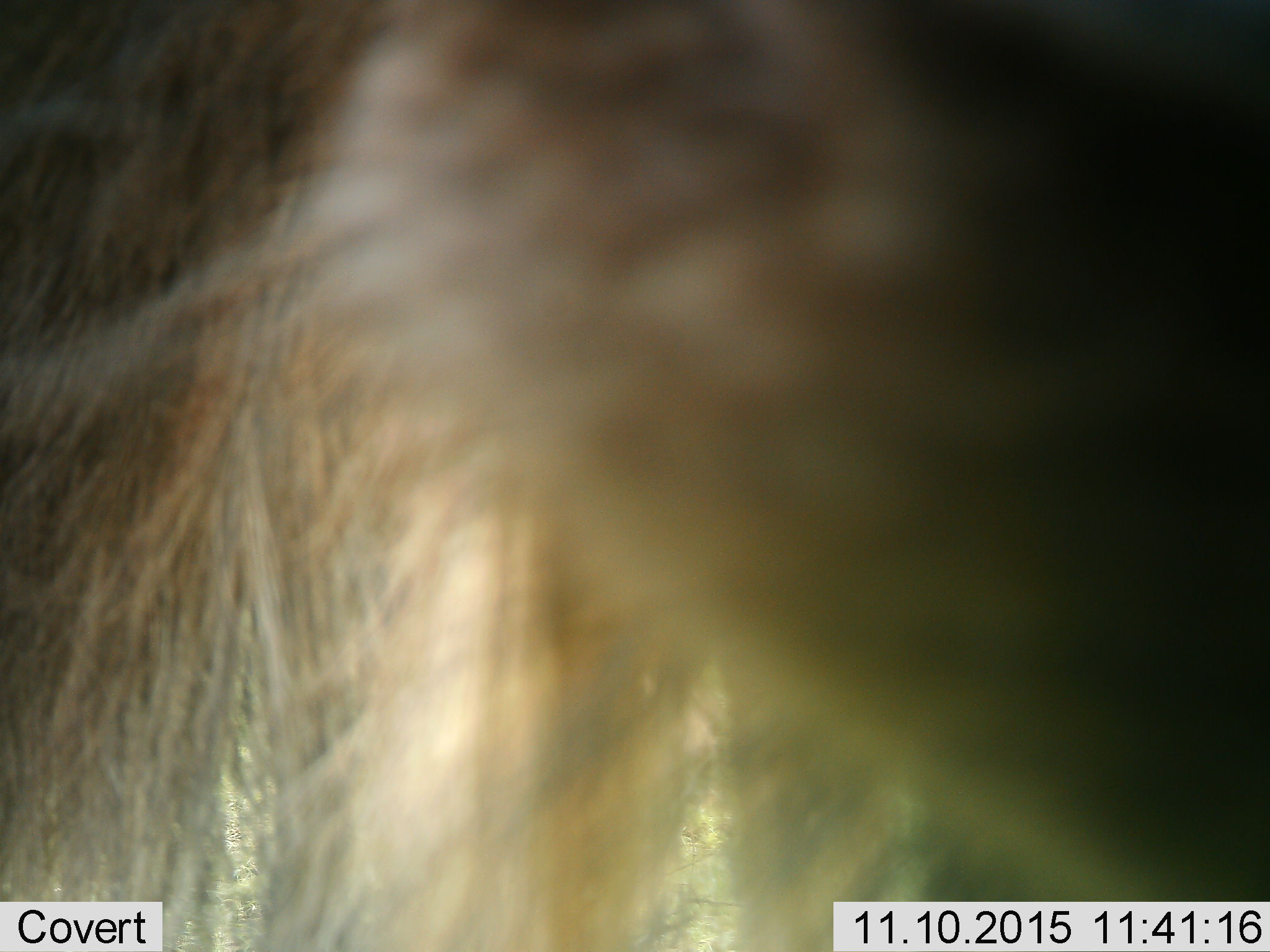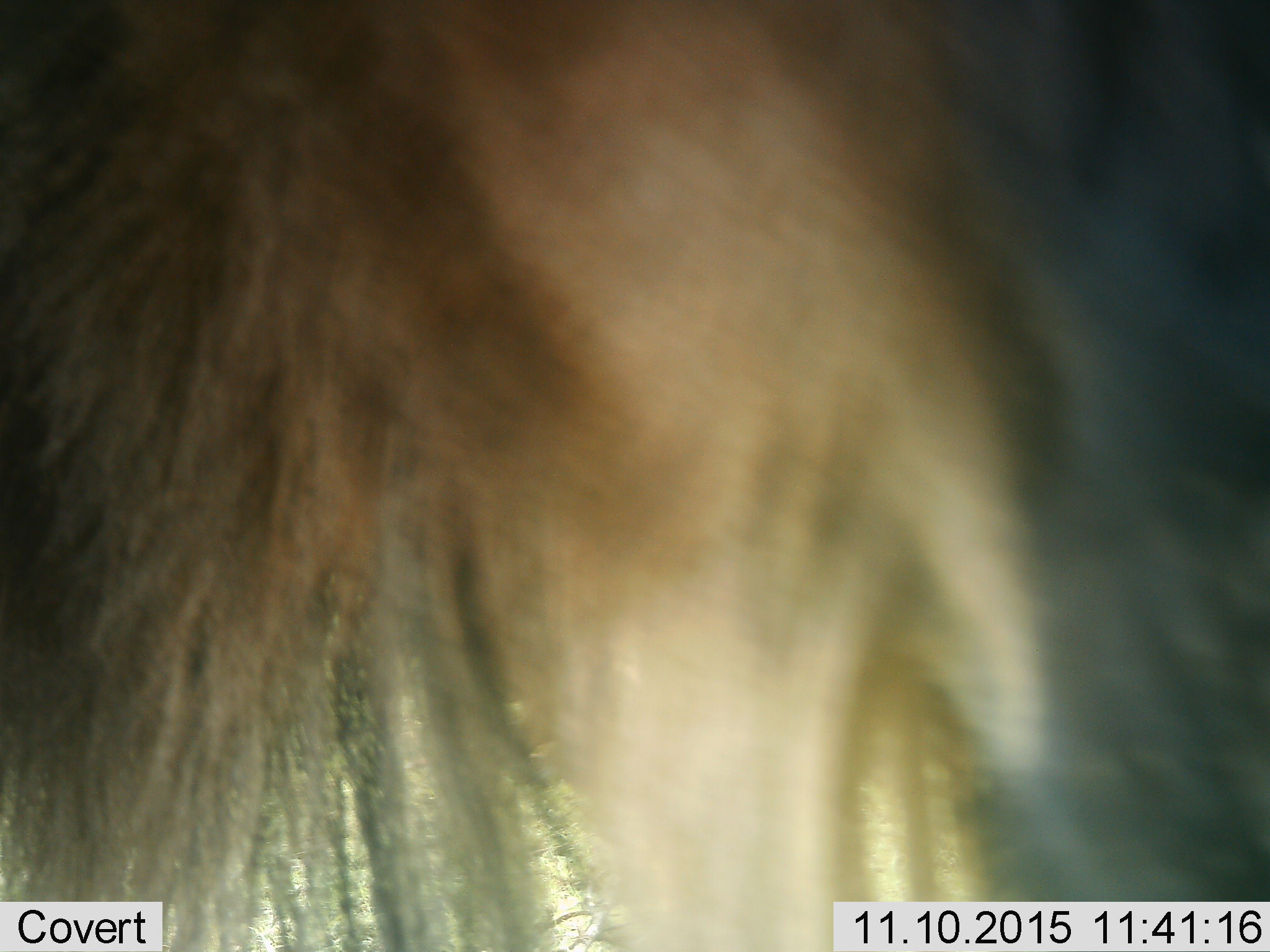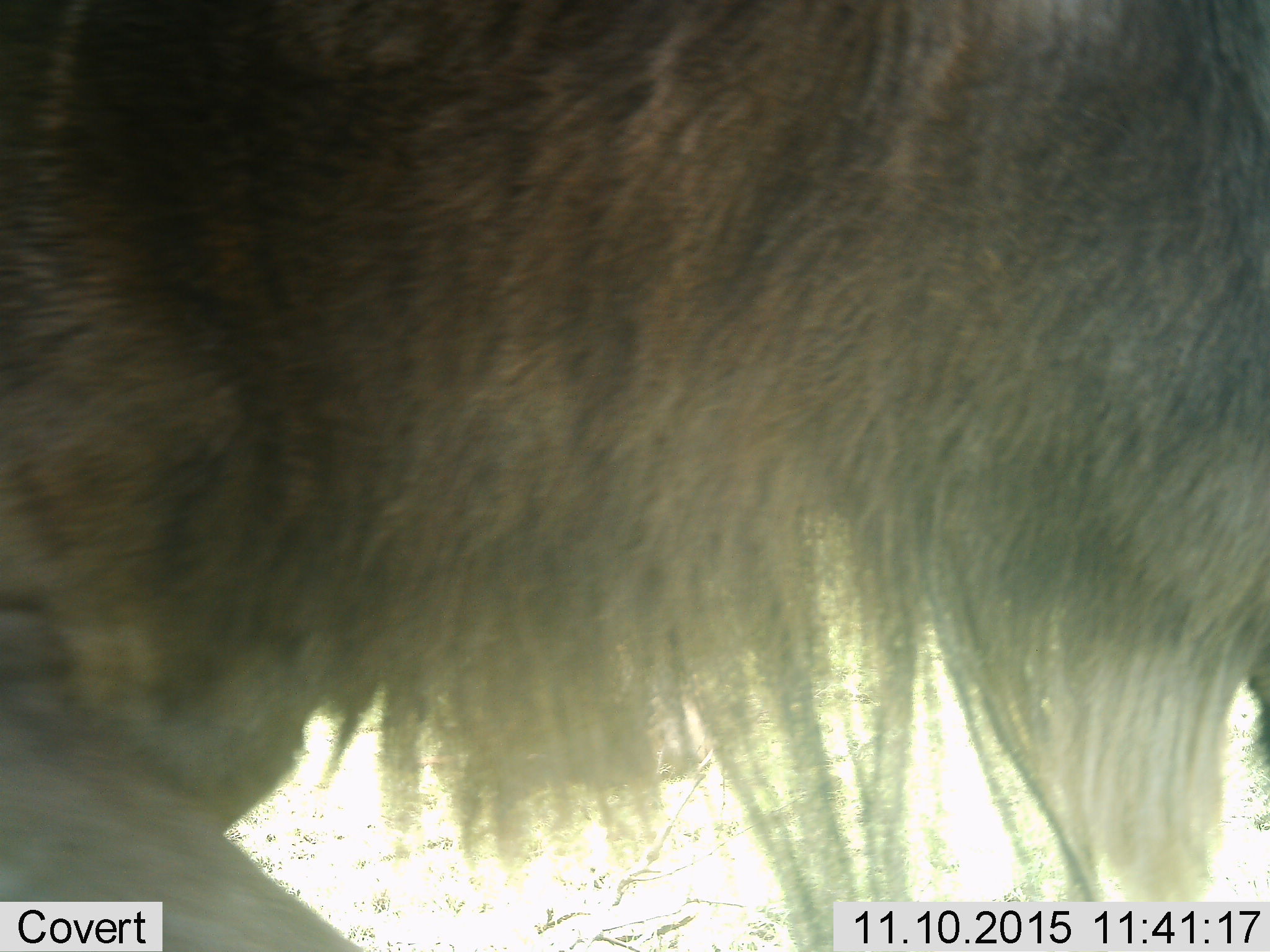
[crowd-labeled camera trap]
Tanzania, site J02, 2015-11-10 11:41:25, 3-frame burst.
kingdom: Animalia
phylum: Chordata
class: Mammalia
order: Artiodactyla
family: Bovidae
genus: Connochaetes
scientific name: Connochaetes taurinus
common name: blue wildebeest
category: wildebeest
Wildebeest (blue wildebeest) (Connochaetes taurinus), count 1. Behavior (volunteer vote fractions): standing 40%, resting 0%, moving 60%, interacting 0%. Young present (vote fraction): 0%. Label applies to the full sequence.